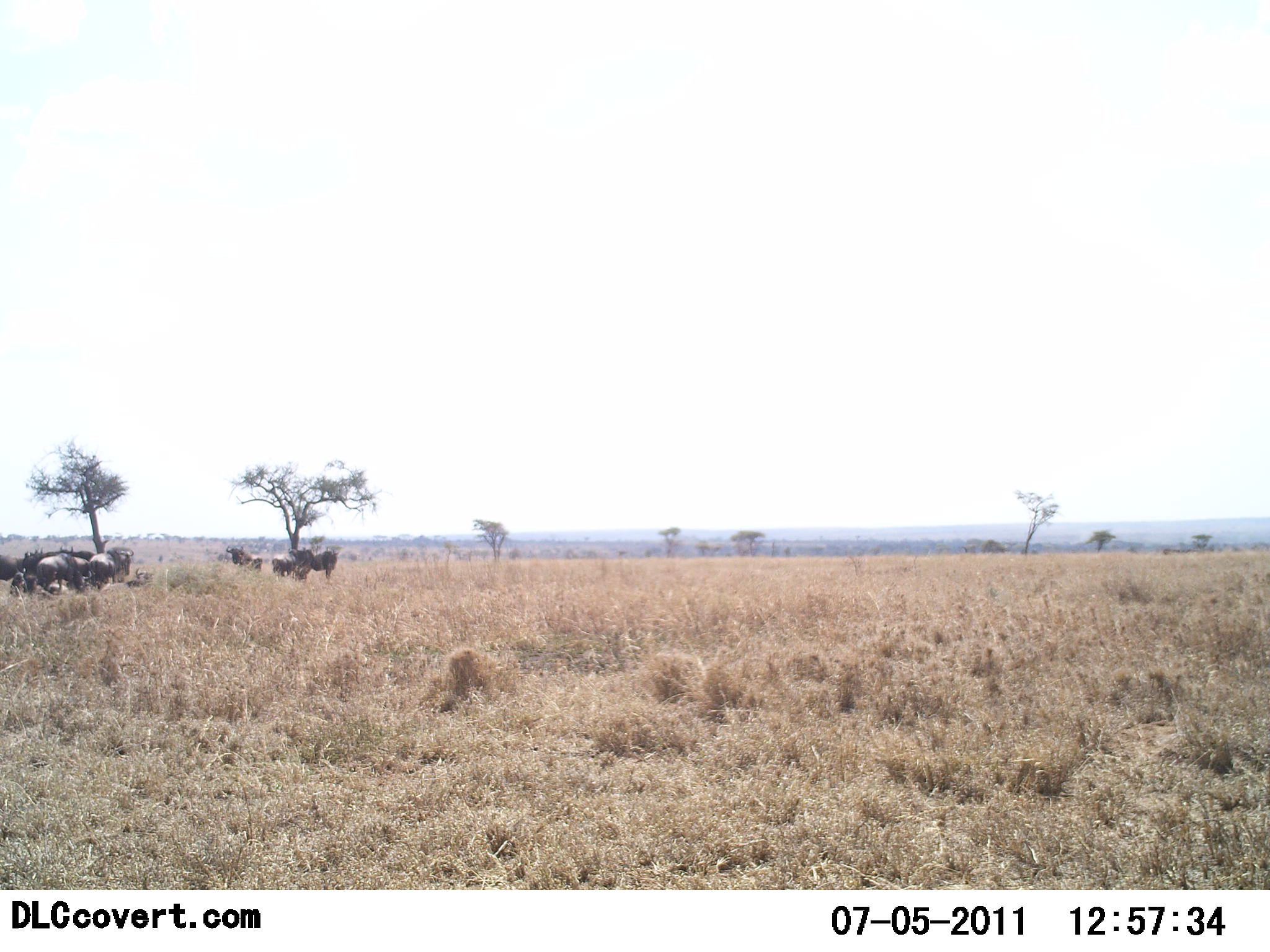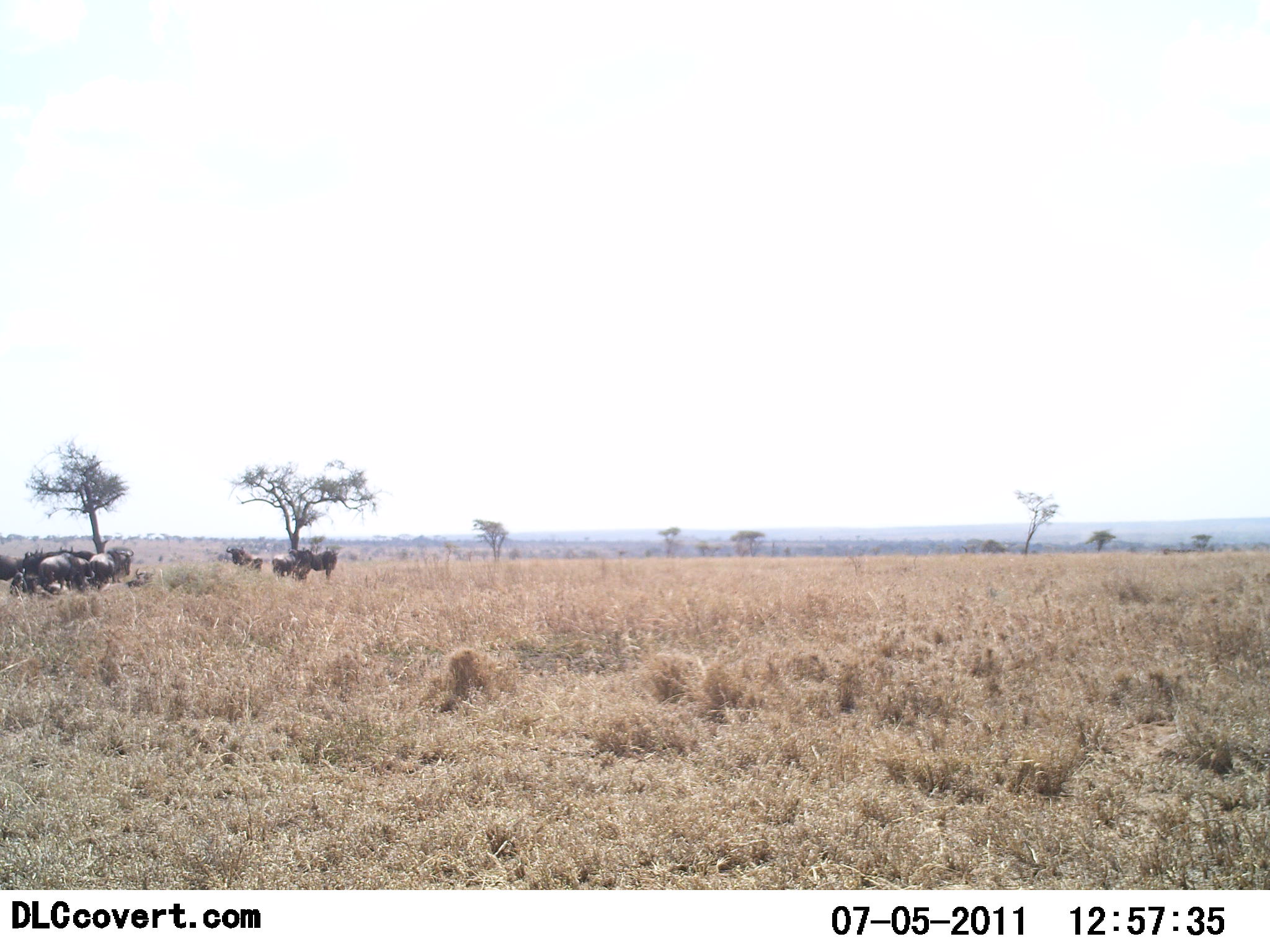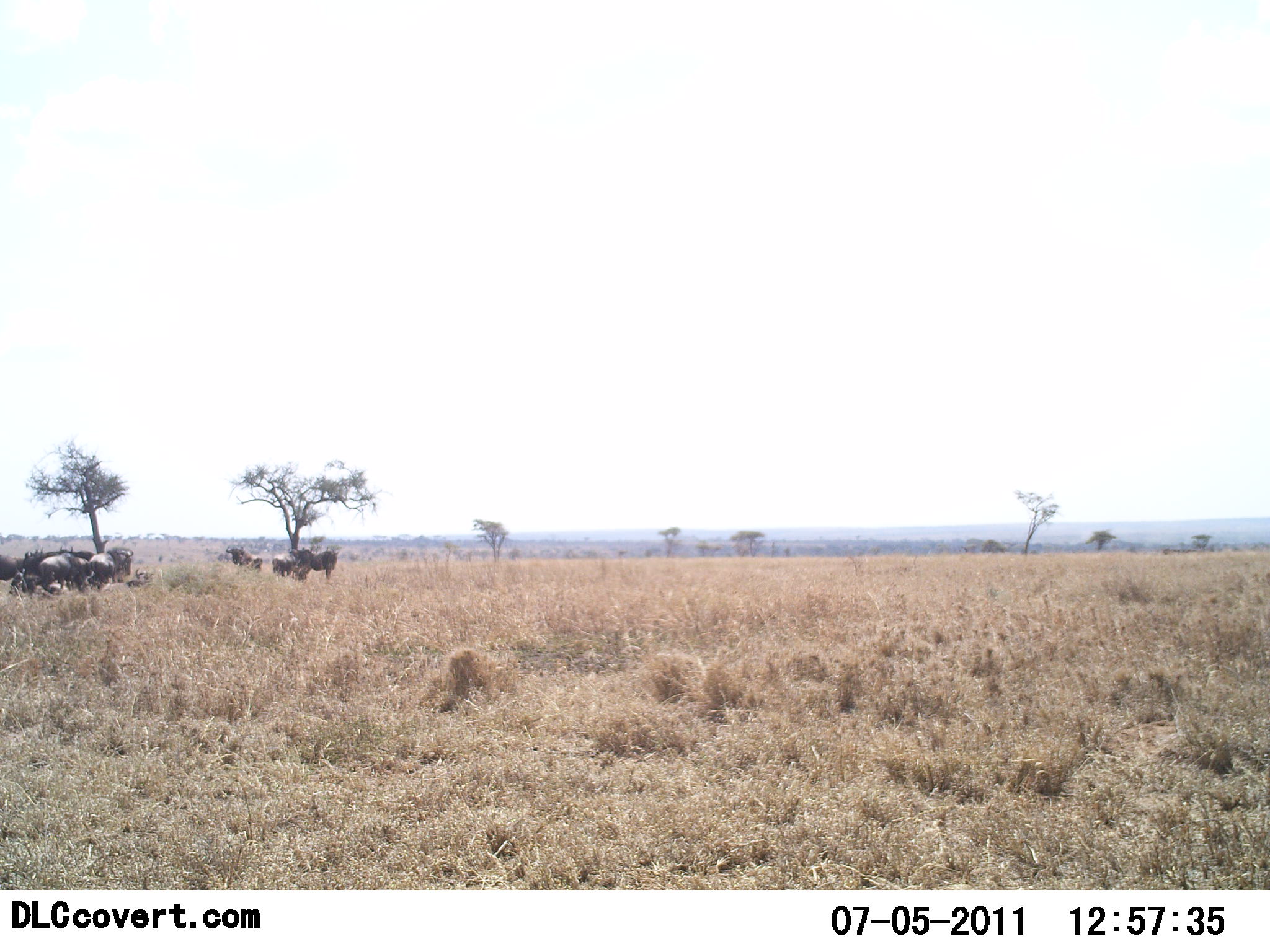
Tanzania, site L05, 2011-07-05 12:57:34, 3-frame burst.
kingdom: Animalia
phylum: Chordata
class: Mammalia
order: Artiodactyla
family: Bovidae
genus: Connochaetes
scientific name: Connochaetes taurinus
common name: blue wildebeest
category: wildebeest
Wildebeest (blue wildebeest) (Connochaetes taurinus), count 7. Behavior (volunteer vote fractions): standing 73%, resting 64%, moving 9%, interacting 0%. Young present (vote fraction): 0%. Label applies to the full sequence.